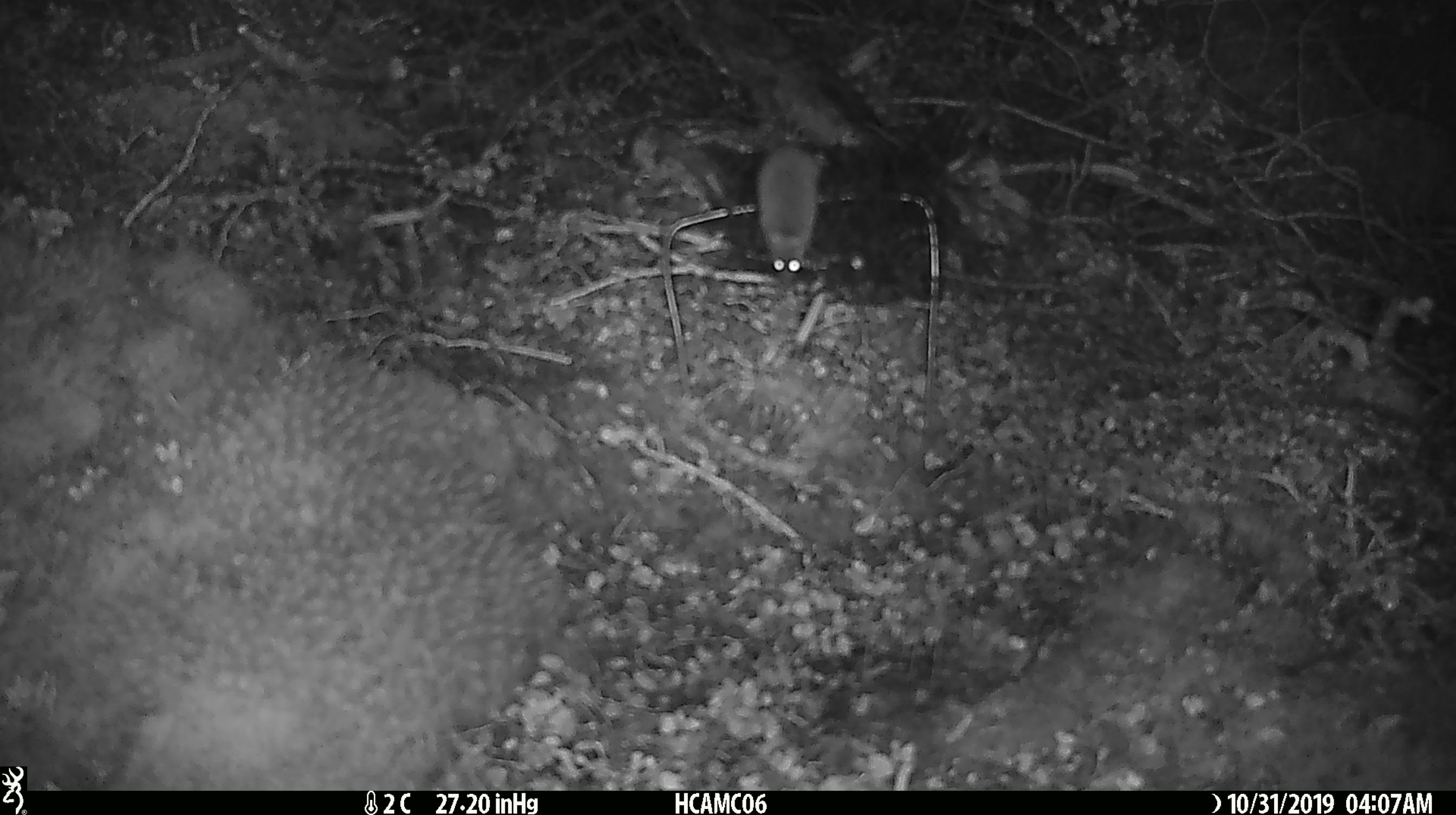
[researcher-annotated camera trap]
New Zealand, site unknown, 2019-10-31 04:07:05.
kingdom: Animalia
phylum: Chordata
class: Mammalia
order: Rodentia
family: Muridae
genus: Mus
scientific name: Mus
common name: mouse